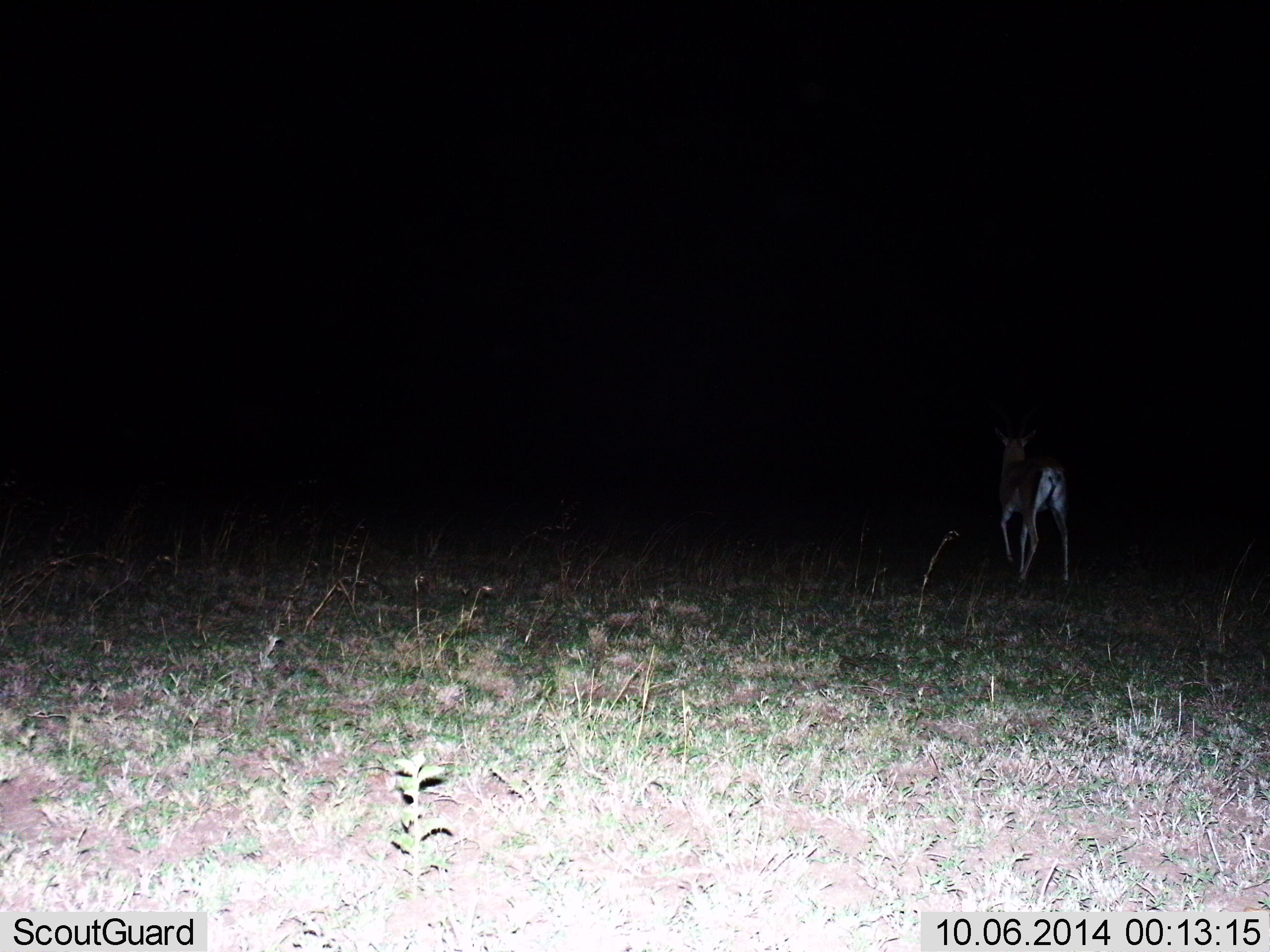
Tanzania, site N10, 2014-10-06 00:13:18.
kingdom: Animalia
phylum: Chordata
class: Mammalia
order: Artiodactyla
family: Bovidae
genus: Nanger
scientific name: Nanger granti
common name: grant's gazelle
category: gazellegrants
Gazellegrants (grant's gazelle) (Nanger granti), count 1. Behavior (volunteer vote fractions): standing 20%, resting 0%, moving 70%, interacting 0%. Young present (vote fraction): 0%. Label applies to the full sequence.